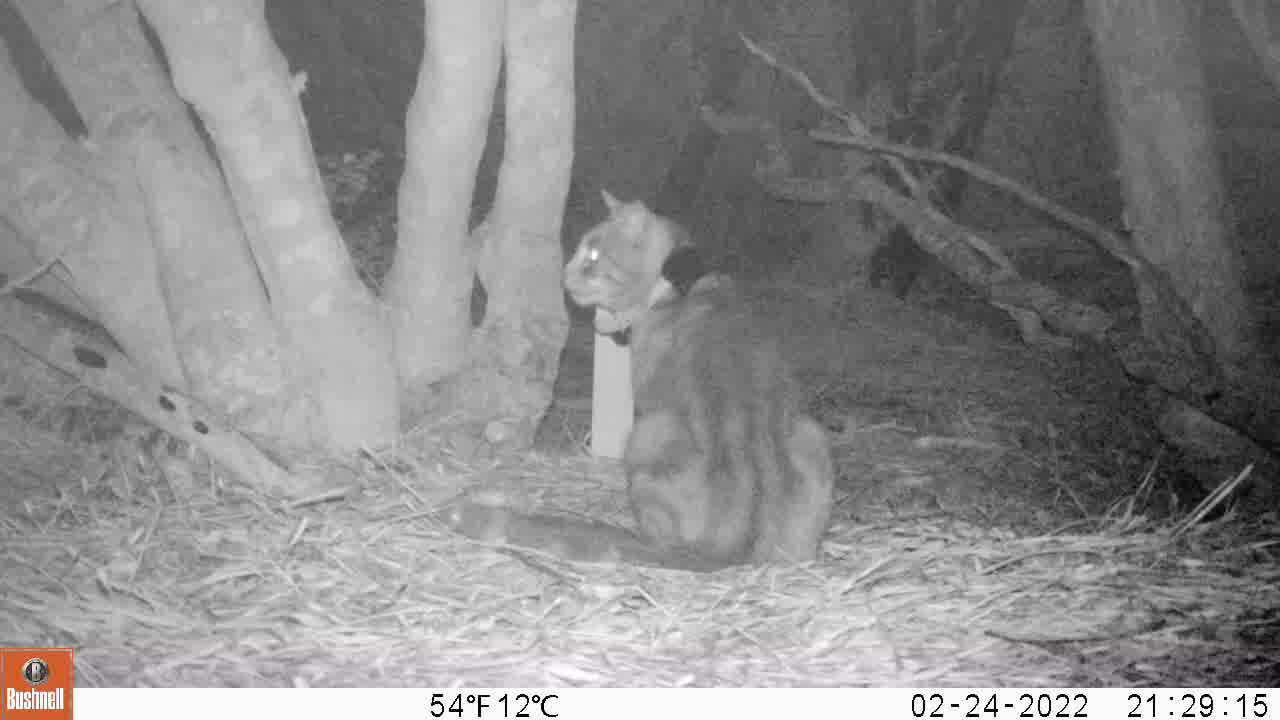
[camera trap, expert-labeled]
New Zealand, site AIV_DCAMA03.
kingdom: Animalia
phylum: Chordata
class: Mammalia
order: Carnivora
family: Felidae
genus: Felis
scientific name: Felis catus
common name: domestic cat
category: cat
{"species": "cat (domestic cat) (Felis catus)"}